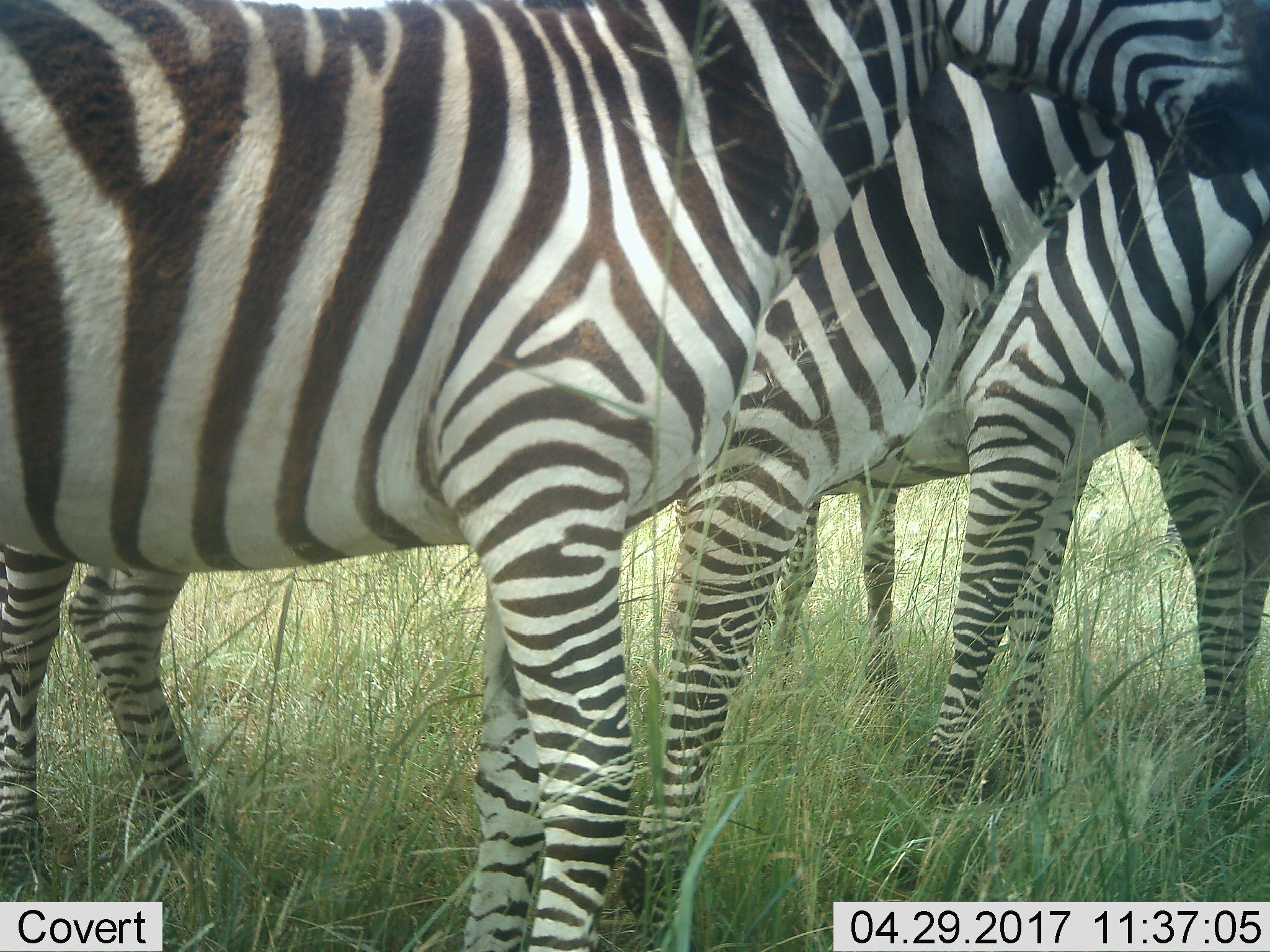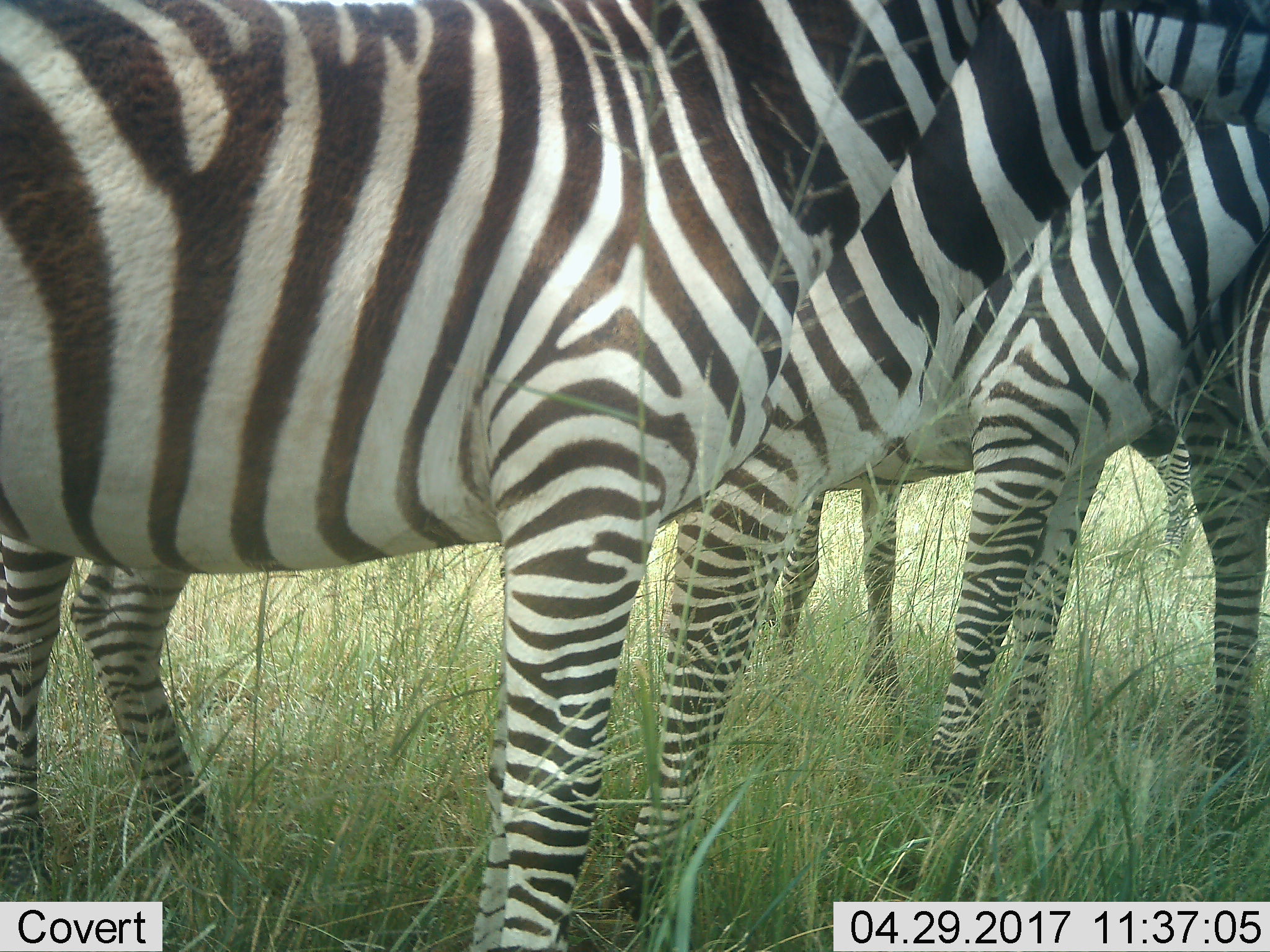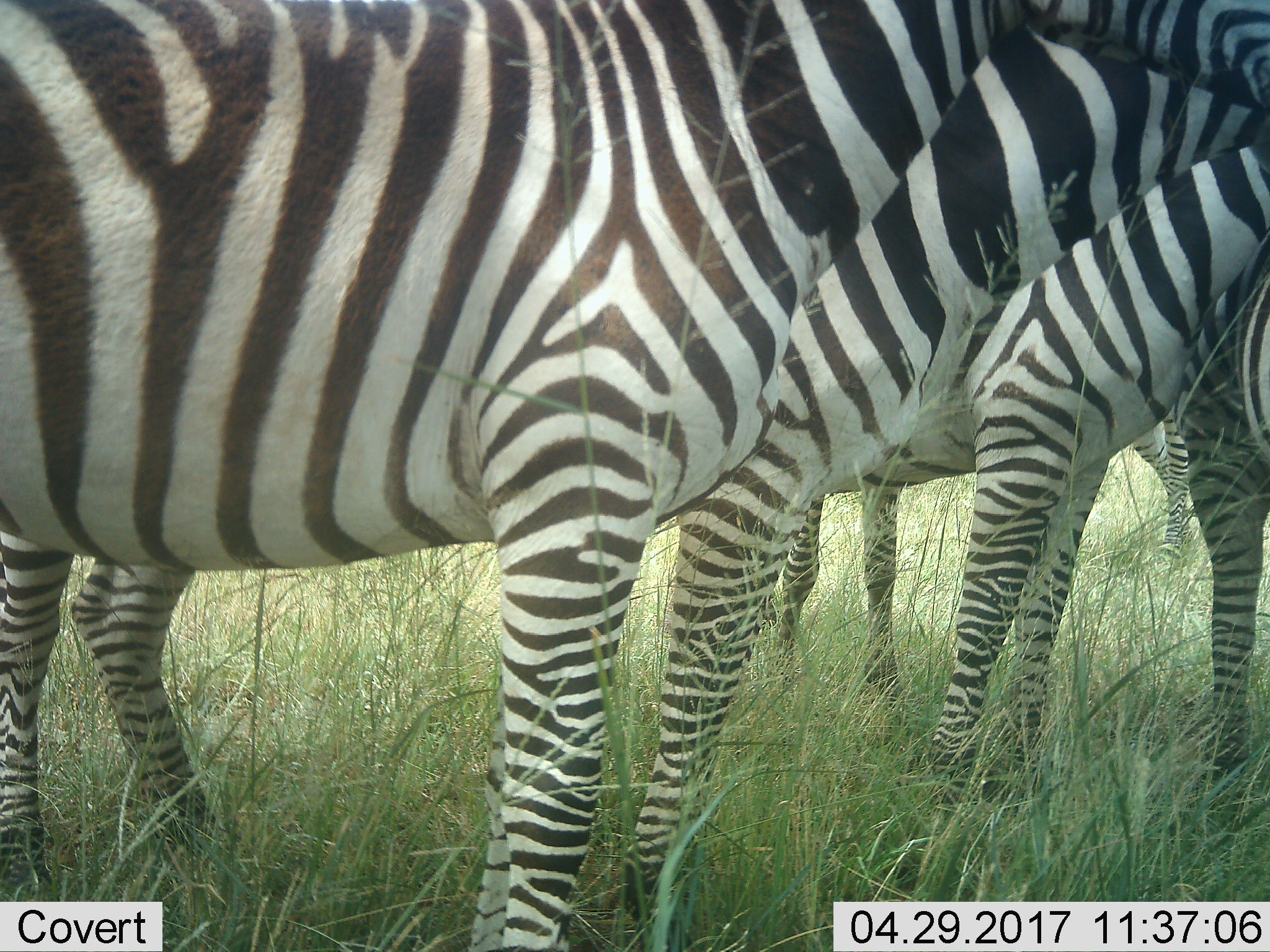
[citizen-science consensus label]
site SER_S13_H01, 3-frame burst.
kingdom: Animalia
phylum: Chordata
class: Mammalia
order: Perissodactyla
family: Equidae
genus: Equus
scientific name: Equus quagga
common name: plains zebra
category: zebraplains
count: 4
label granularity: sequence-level